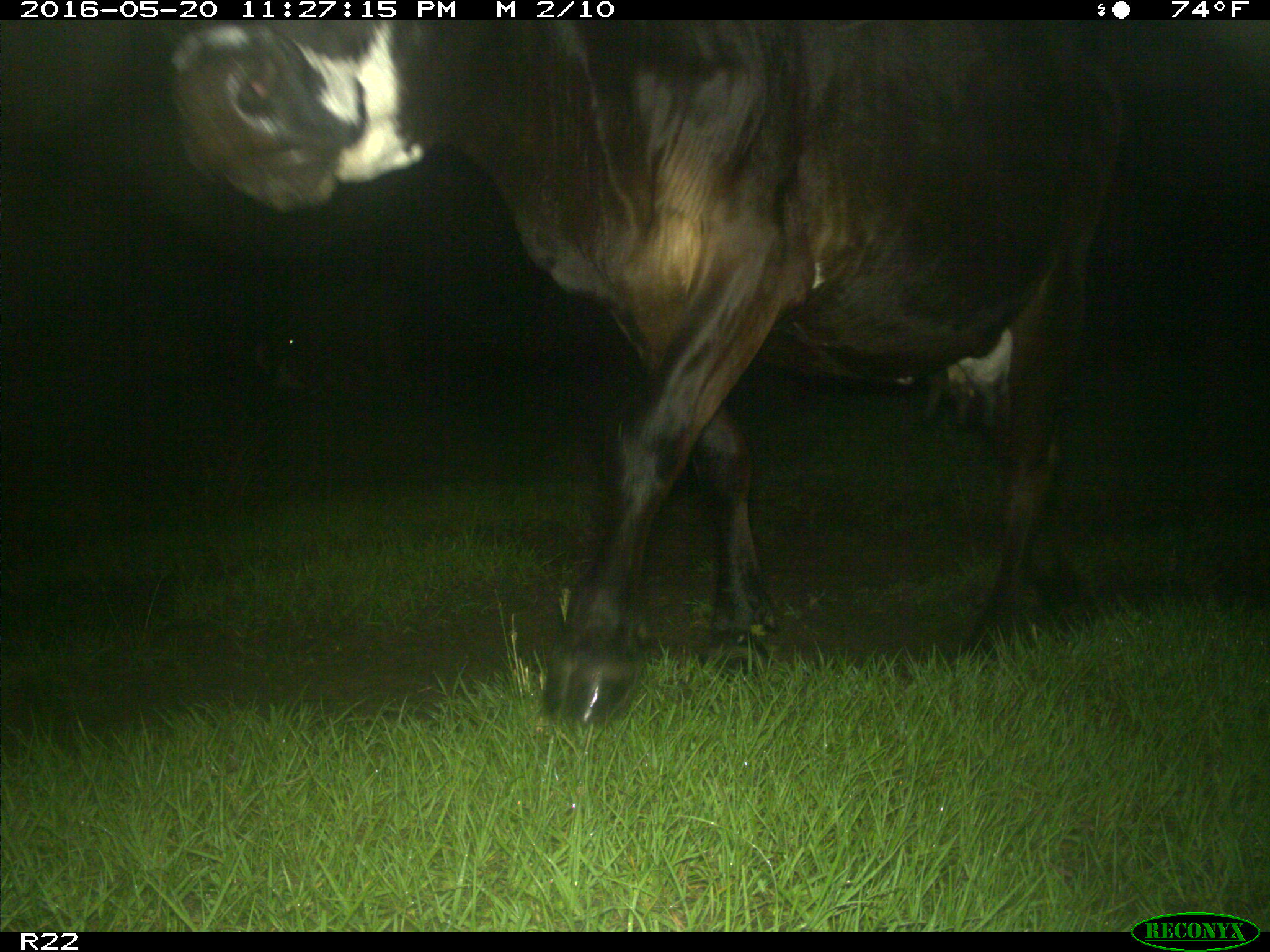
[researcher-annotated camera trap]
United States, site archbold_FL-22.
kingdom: Animalia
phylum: Chordata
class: Mammalia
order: Artiodactyla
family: Bovidae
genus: Bos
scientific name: Bos taurus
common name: domestic cow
Bos taurus (domestic cow).